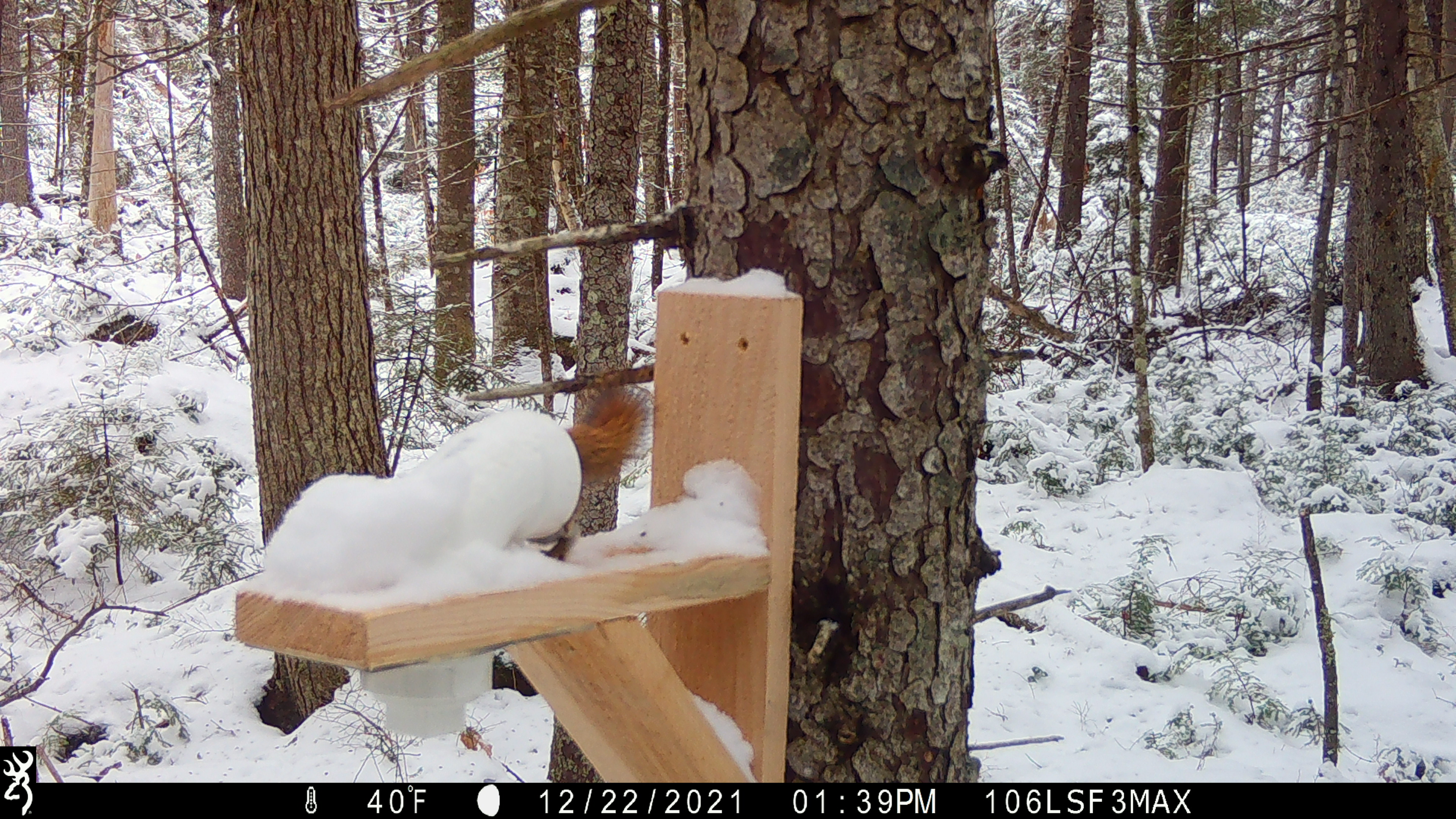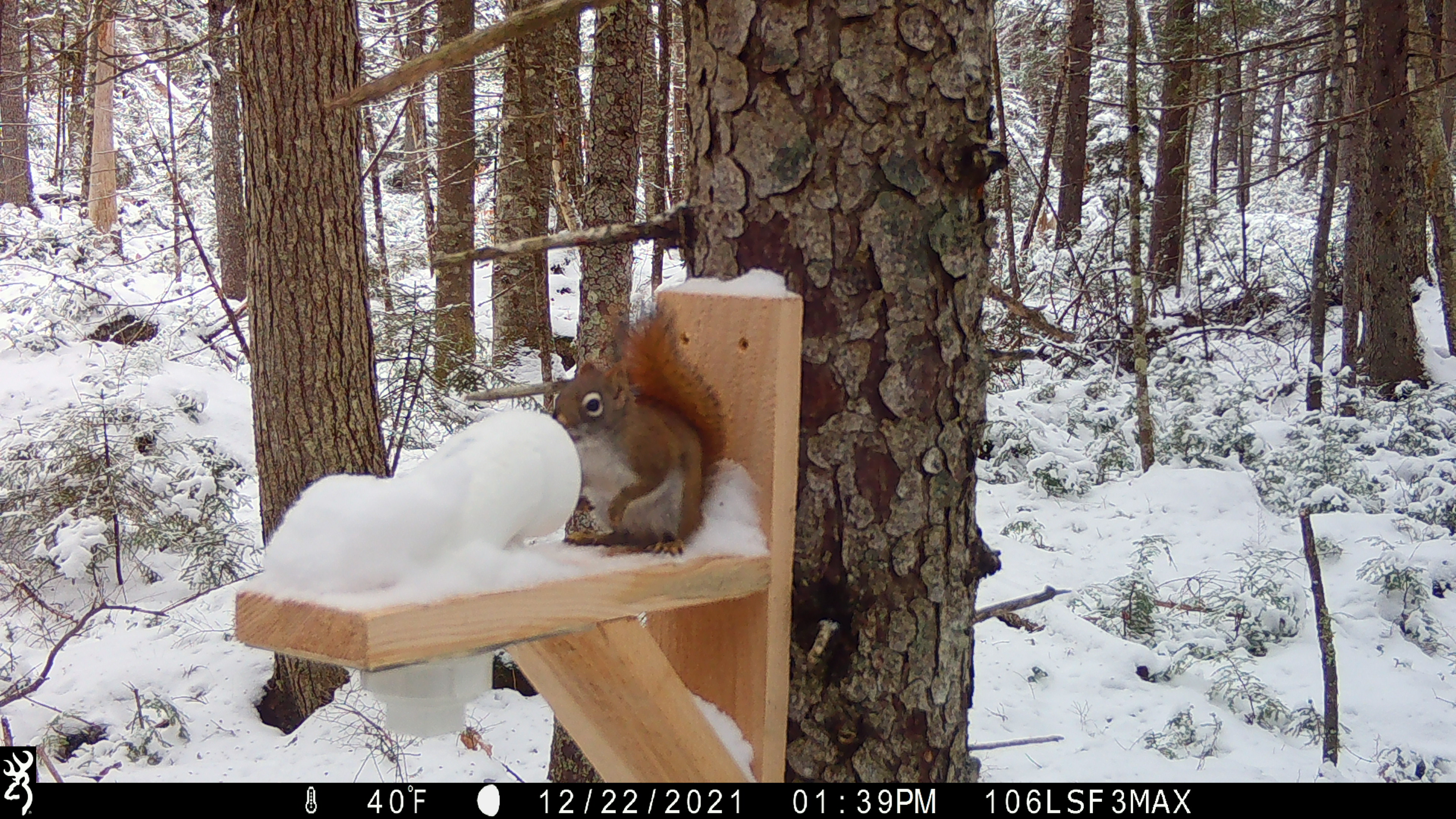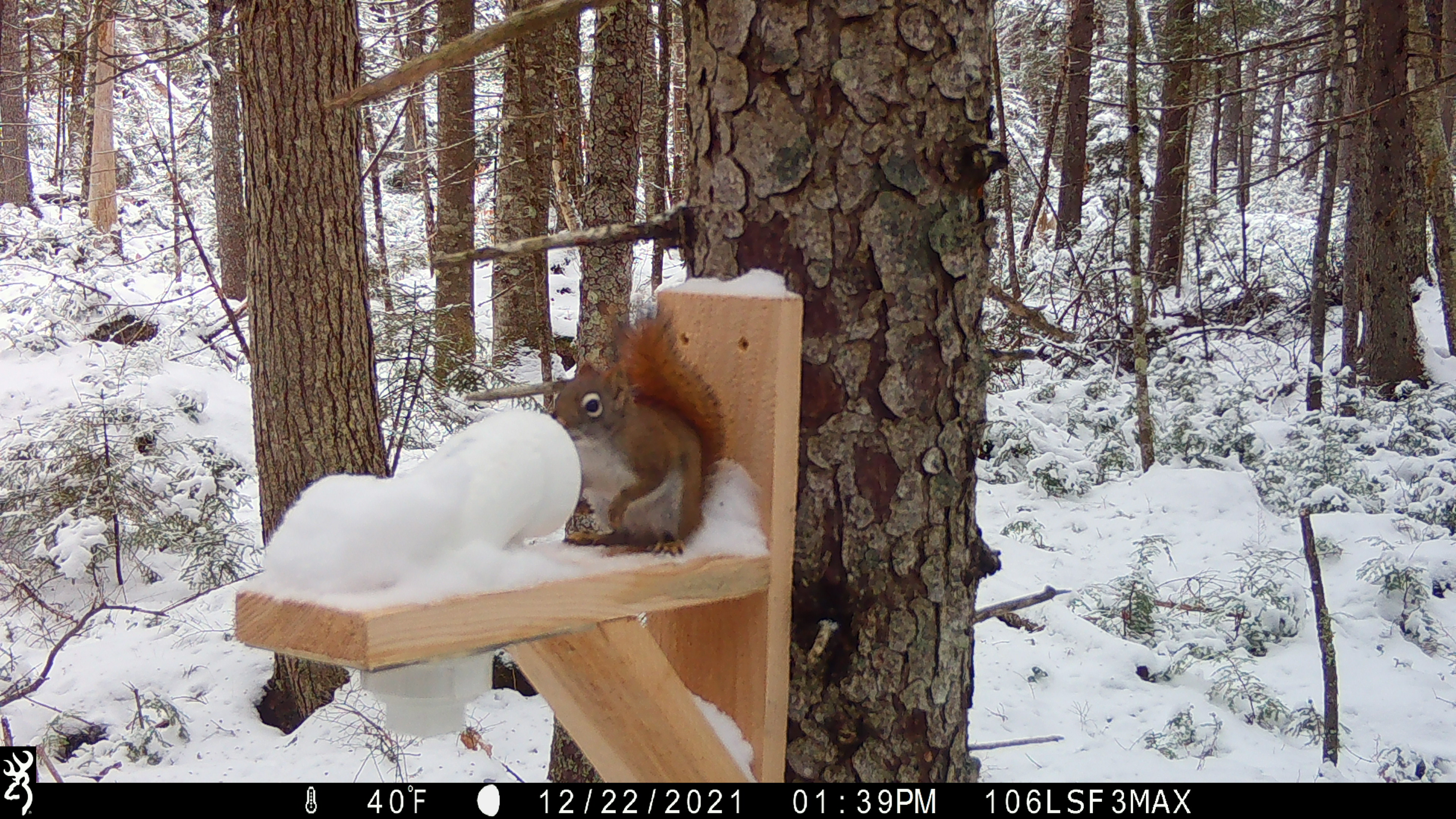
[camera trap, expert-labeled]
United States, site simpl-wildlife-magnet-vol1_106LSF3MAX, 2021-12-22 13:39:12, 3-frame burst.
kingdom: Animalia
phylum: Chordata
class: Mammalia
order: Rodentia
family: Sciuridae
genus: Tamiasciurus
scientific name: Tamiasciurus hudsonicus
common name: red squirrel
Red squirrel (Tamiasciurus hudsonicus).